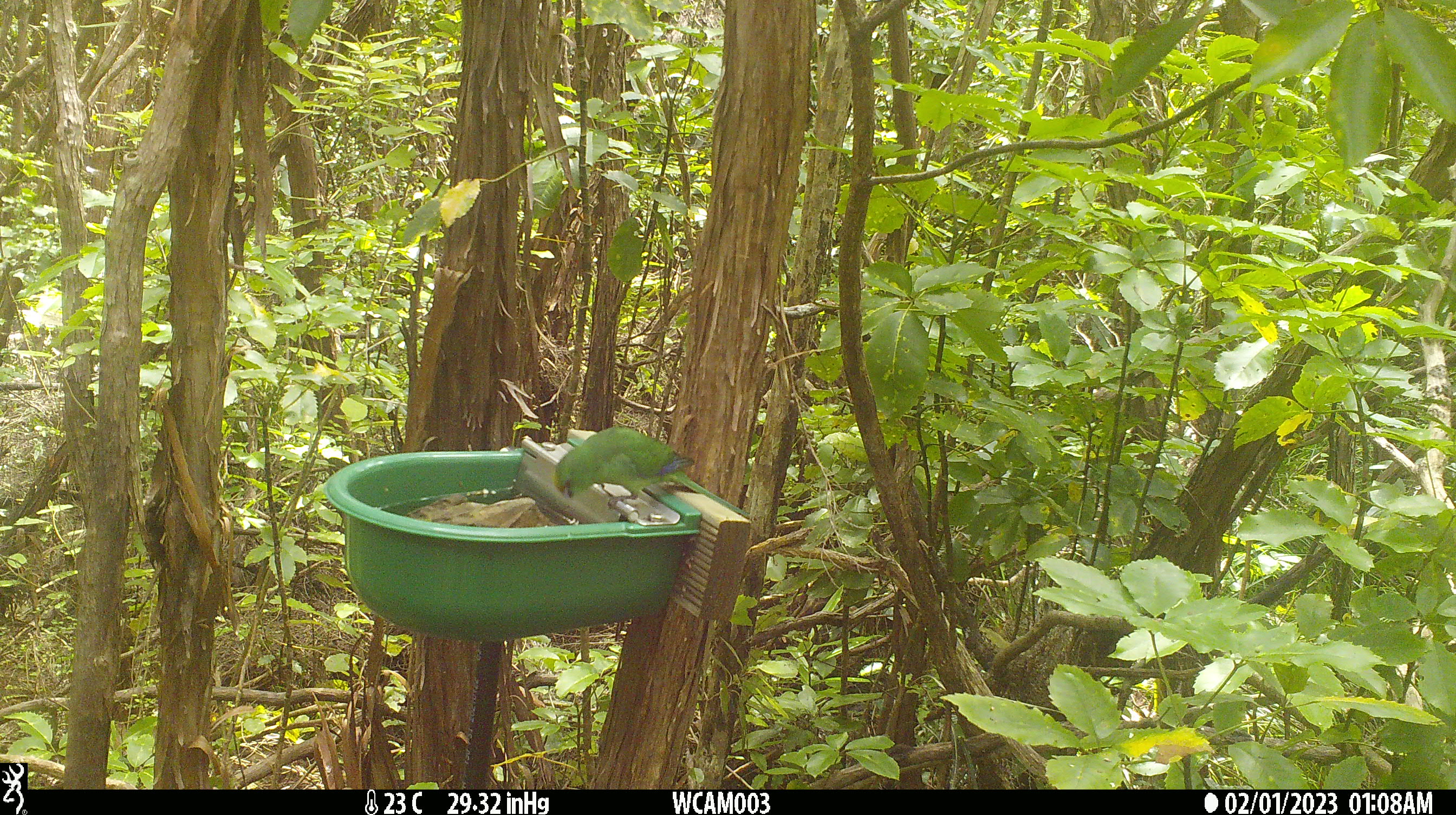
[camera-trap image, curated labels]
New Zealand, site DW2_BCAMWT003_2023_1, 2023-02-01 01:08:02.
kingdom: Animalia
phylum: Chordata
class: Aves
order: Psittaciformes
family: Psittaculidae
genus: Cyanoramphus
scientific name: Cyanoramphus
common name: parakeet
Parakeet (Cyanoramphus).